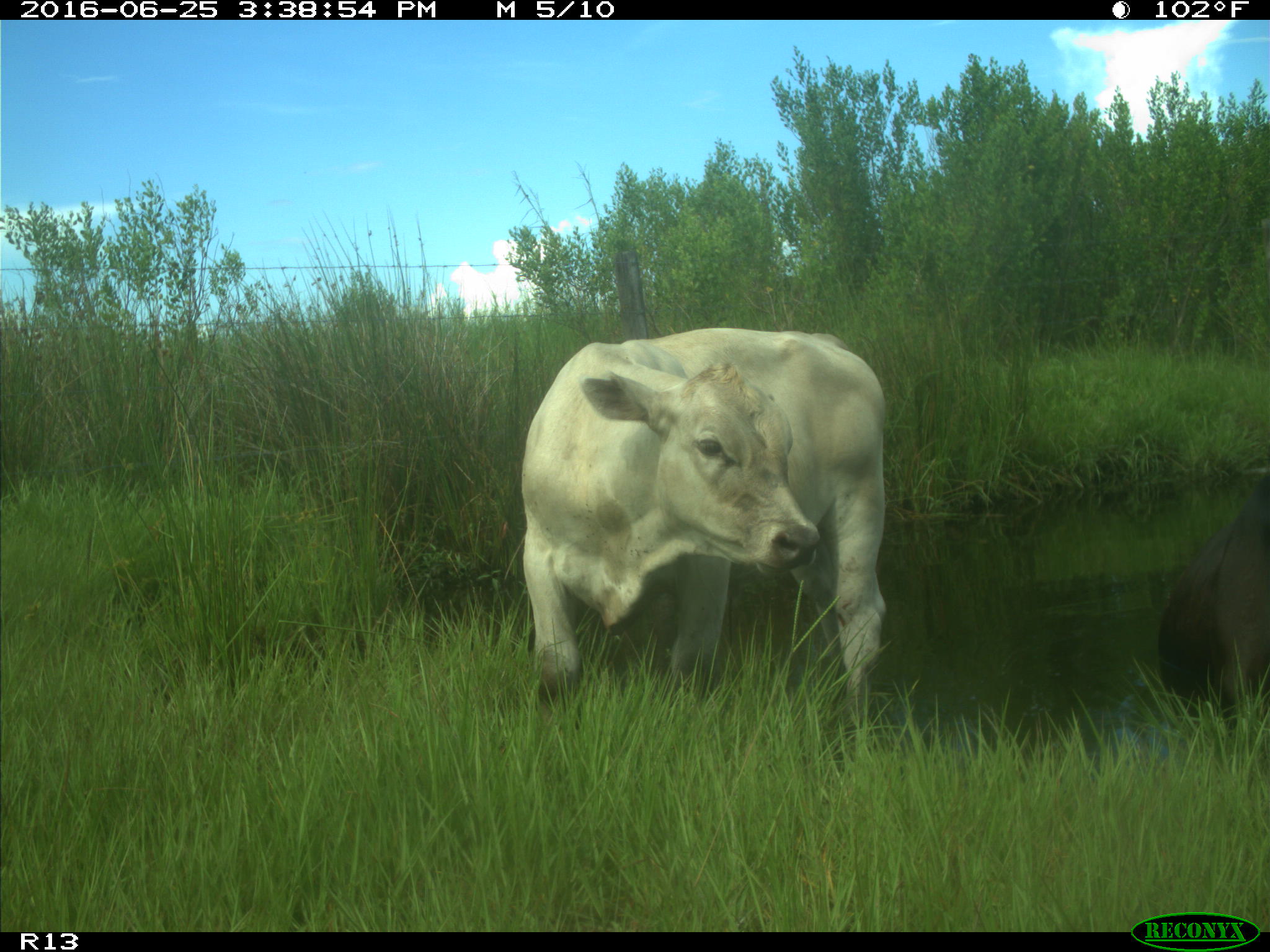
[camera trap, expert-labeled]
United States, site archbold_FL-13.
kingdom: Animalia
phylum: Chordata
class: Mammalia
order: Artiodactyla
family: Bovidae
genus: Bos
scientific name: Bos taurus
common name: domestic cow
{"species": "Bos taurus (domestic cow)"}